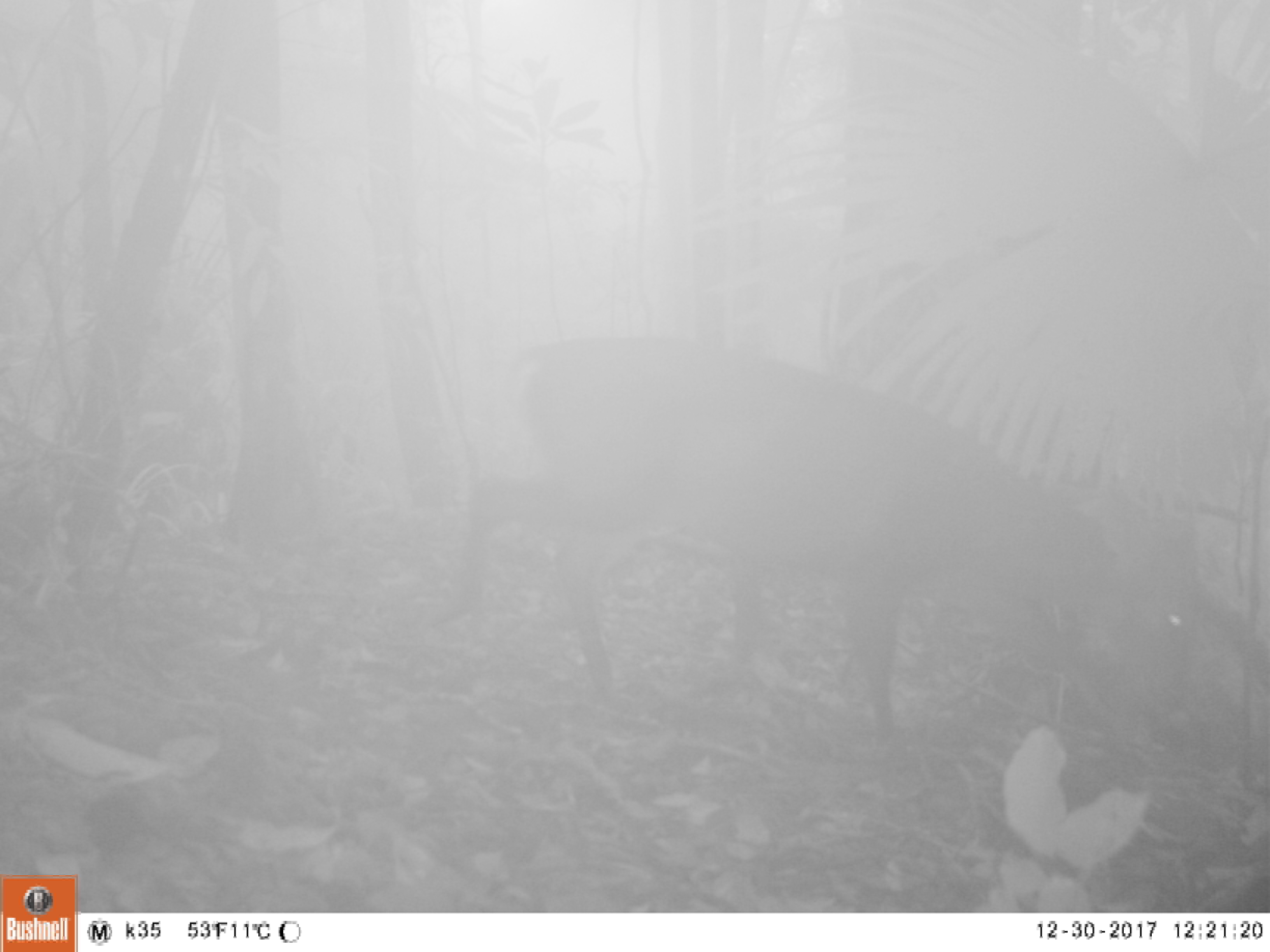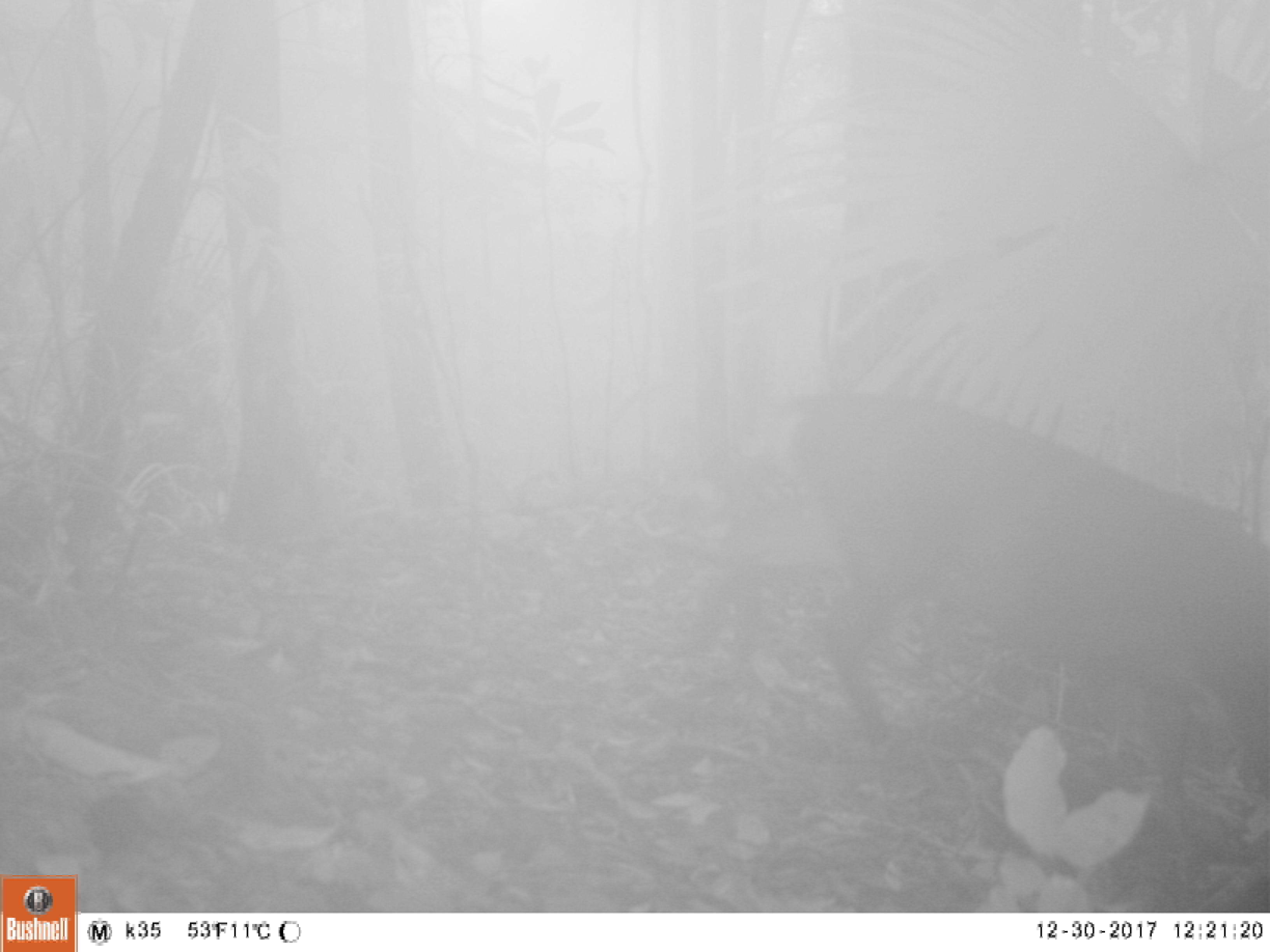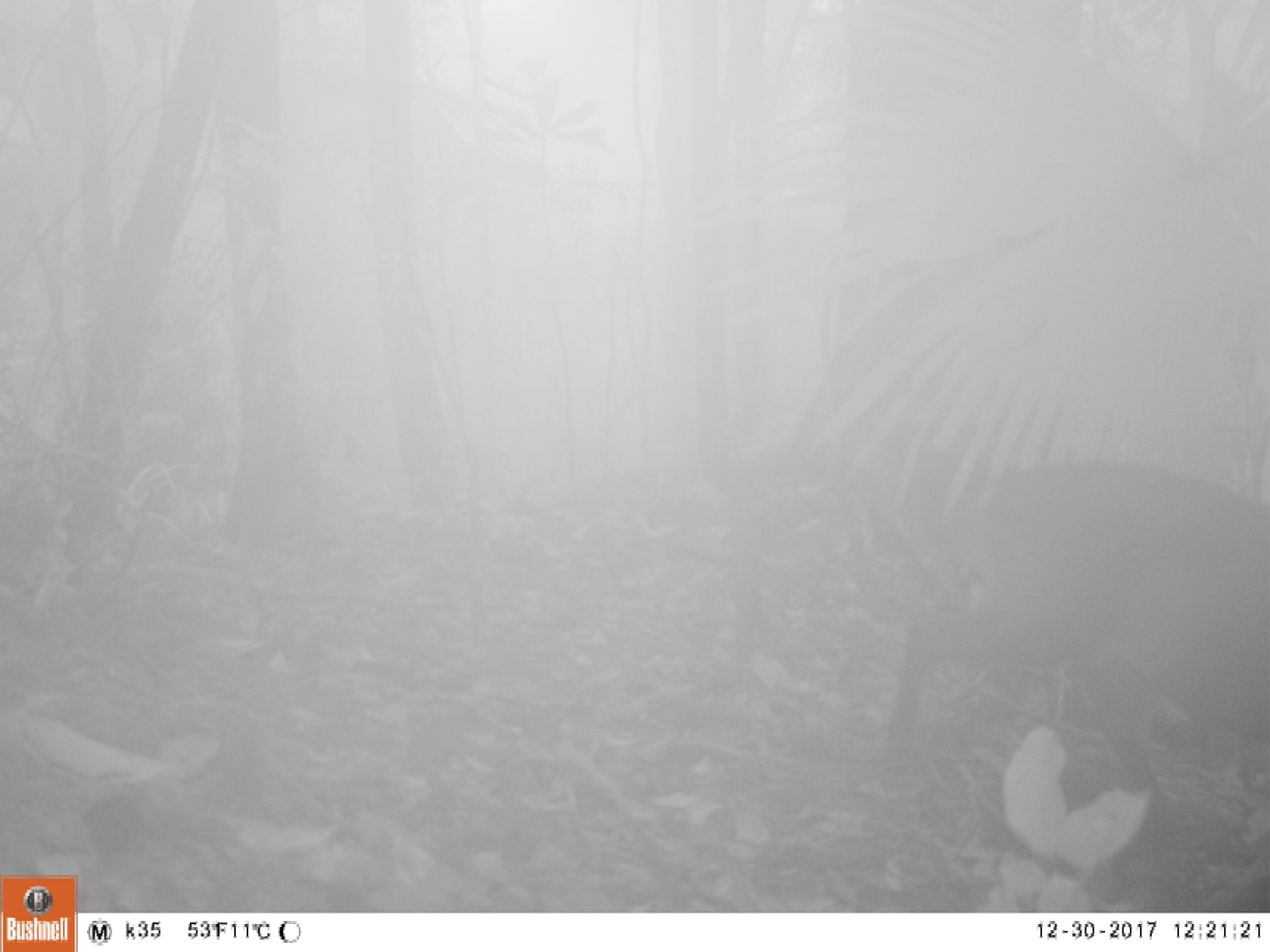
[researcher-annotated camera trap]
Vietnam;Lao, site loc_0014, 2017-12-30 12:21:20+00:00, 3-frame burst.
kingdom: Animalia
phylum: Chordata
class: Mammalia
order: Artiodactyla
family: Cervidae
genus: Muntiacus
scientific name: Muntiacus vuquangensis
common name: large-antlered muntjac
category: large antlered muntjac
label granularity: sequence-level